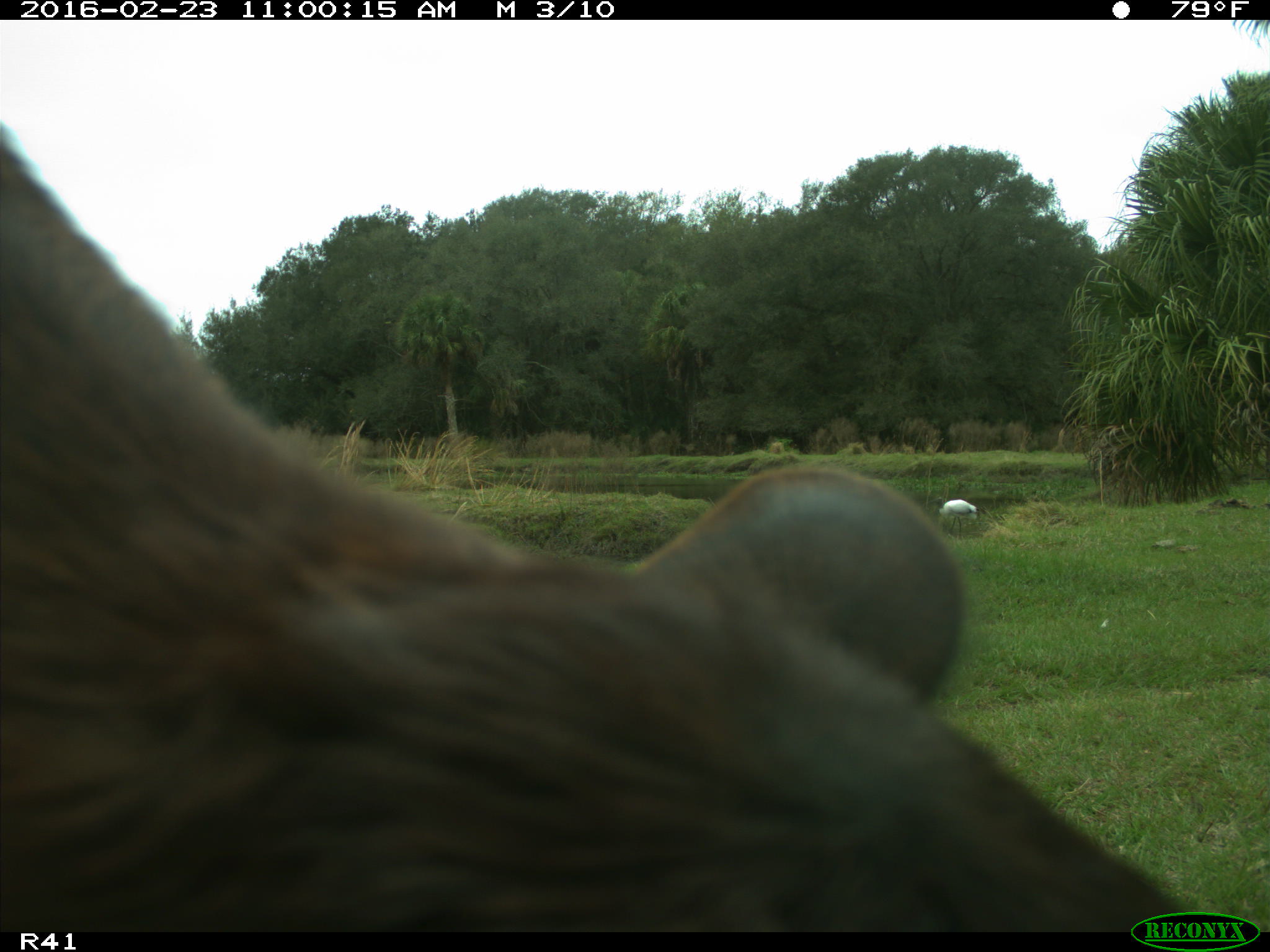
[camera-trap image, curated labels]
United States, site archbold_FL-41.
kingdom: Animalia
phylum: Chordata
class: Mammalia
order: Artiodactyla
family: Bovidae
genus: Bos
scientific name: Bos taurus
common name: domestic cow